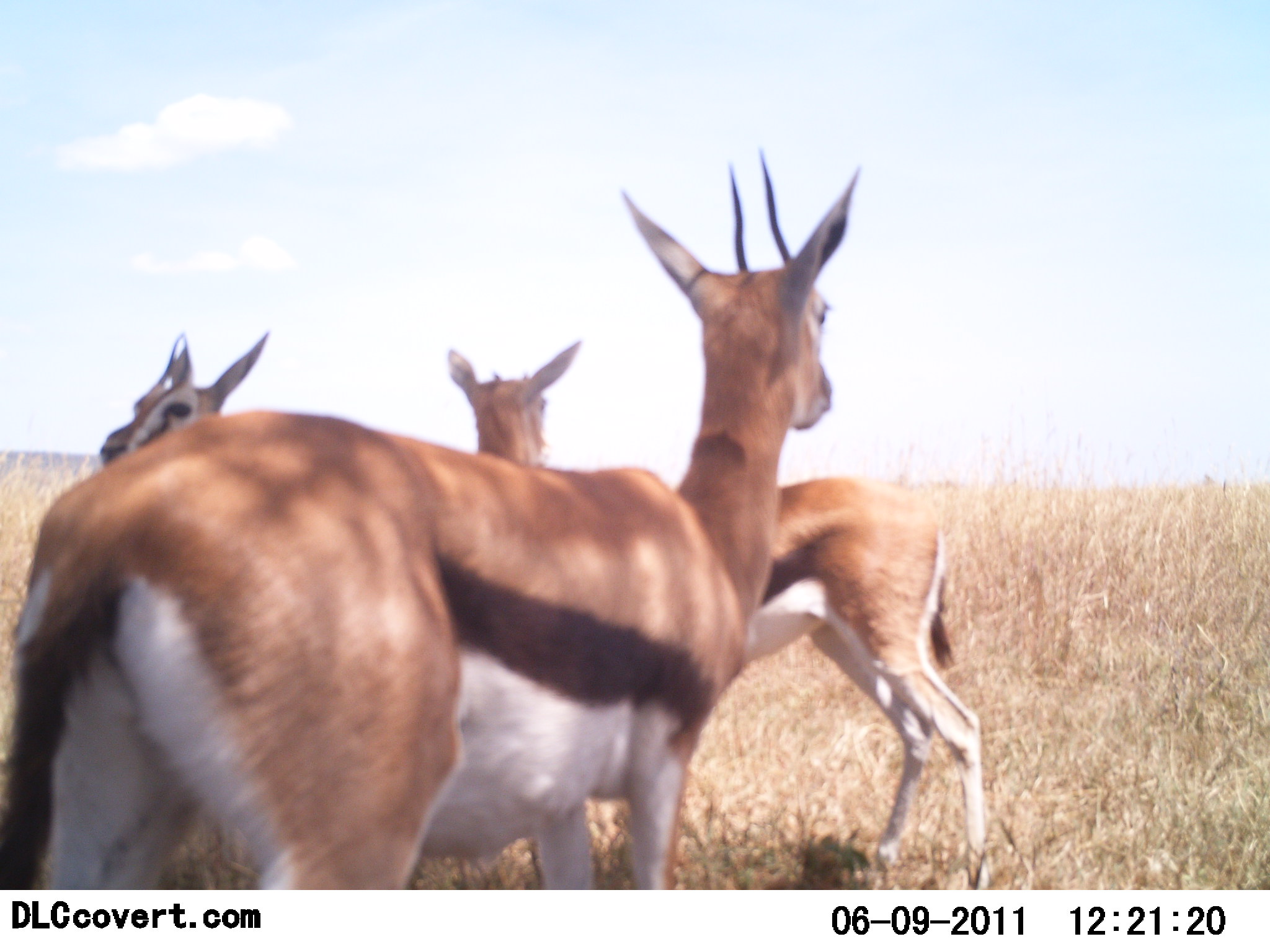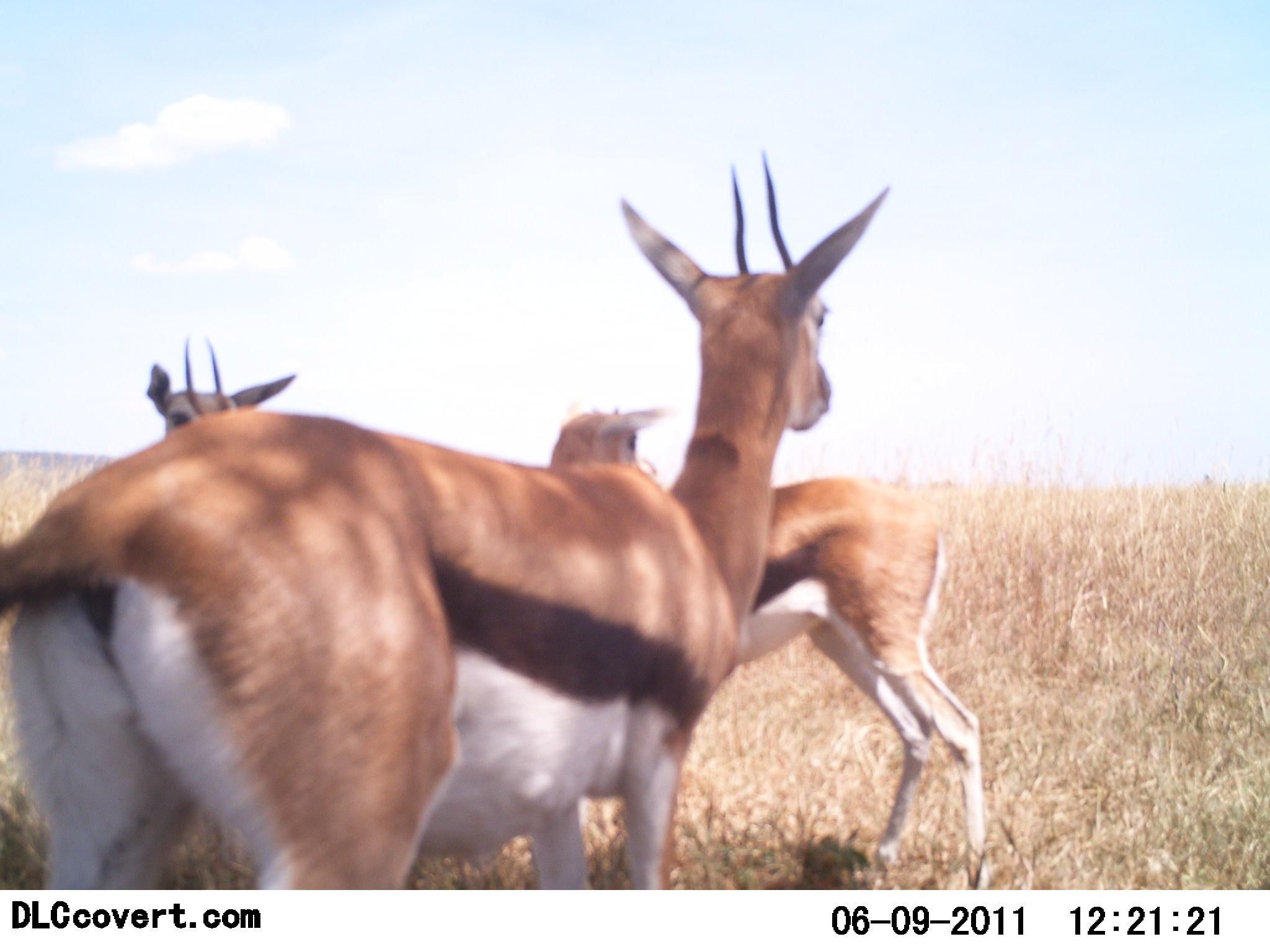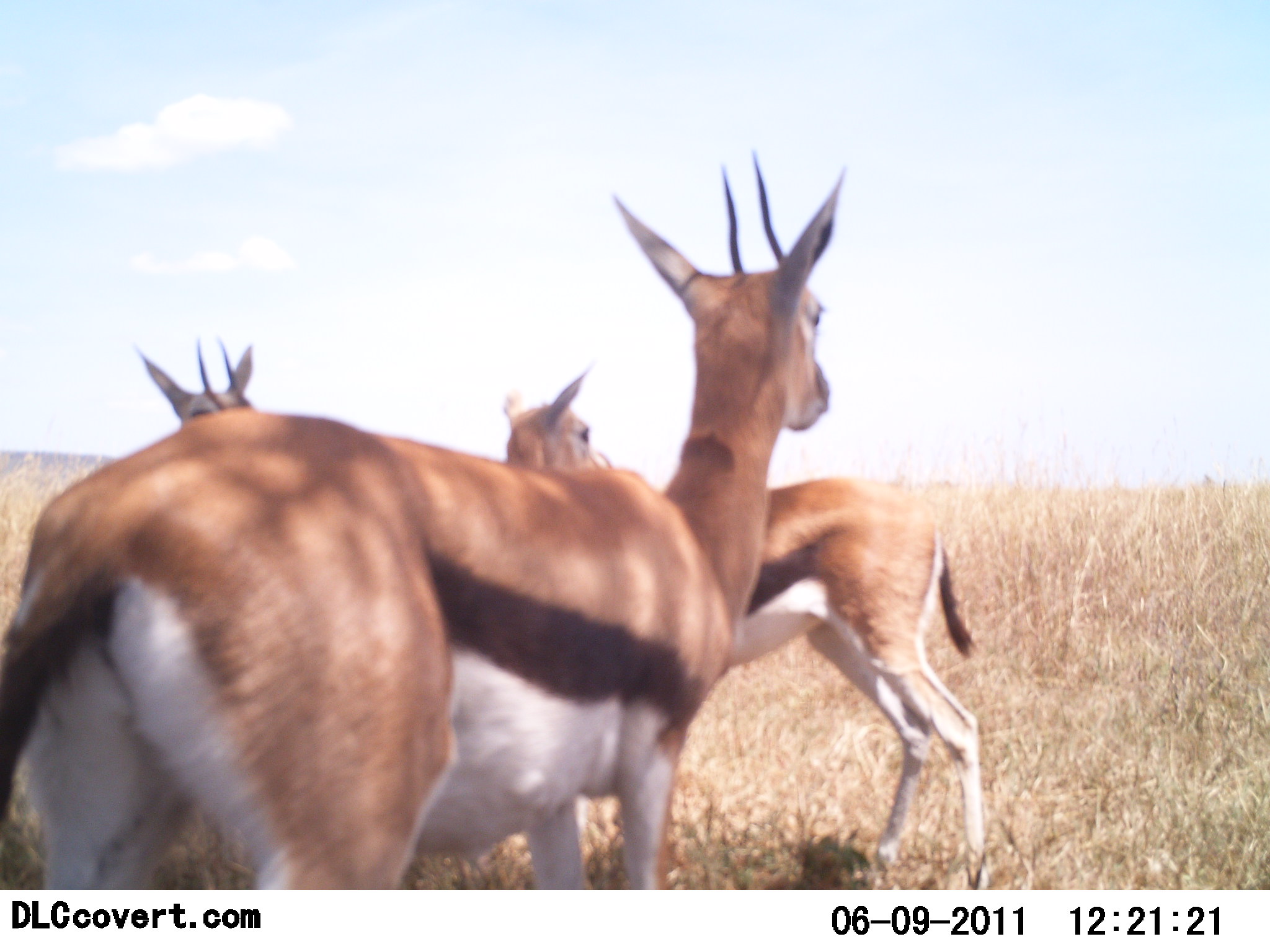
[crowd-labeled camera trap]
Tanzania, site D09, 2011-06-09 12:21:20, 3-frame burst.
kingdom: Animalia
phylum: Chordata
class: Mammalia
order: Artiodactyla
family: Bovidae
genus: Eudorcas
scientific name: Eudorcas thomsonii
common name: thomson's gazelle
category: gazellethomsons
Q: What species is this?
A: Gazellethomsons (thomson's gazelle) (Eudorcas thomsonii).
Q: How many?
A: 3.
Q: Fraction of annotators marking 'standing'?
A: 92%.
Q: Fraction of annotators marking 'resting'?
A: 8%.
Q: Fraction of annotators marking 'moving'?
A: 0%.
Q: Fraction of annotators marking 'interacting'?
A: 0%.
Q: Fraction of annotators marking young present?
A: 0%.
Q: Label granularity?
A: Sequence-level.